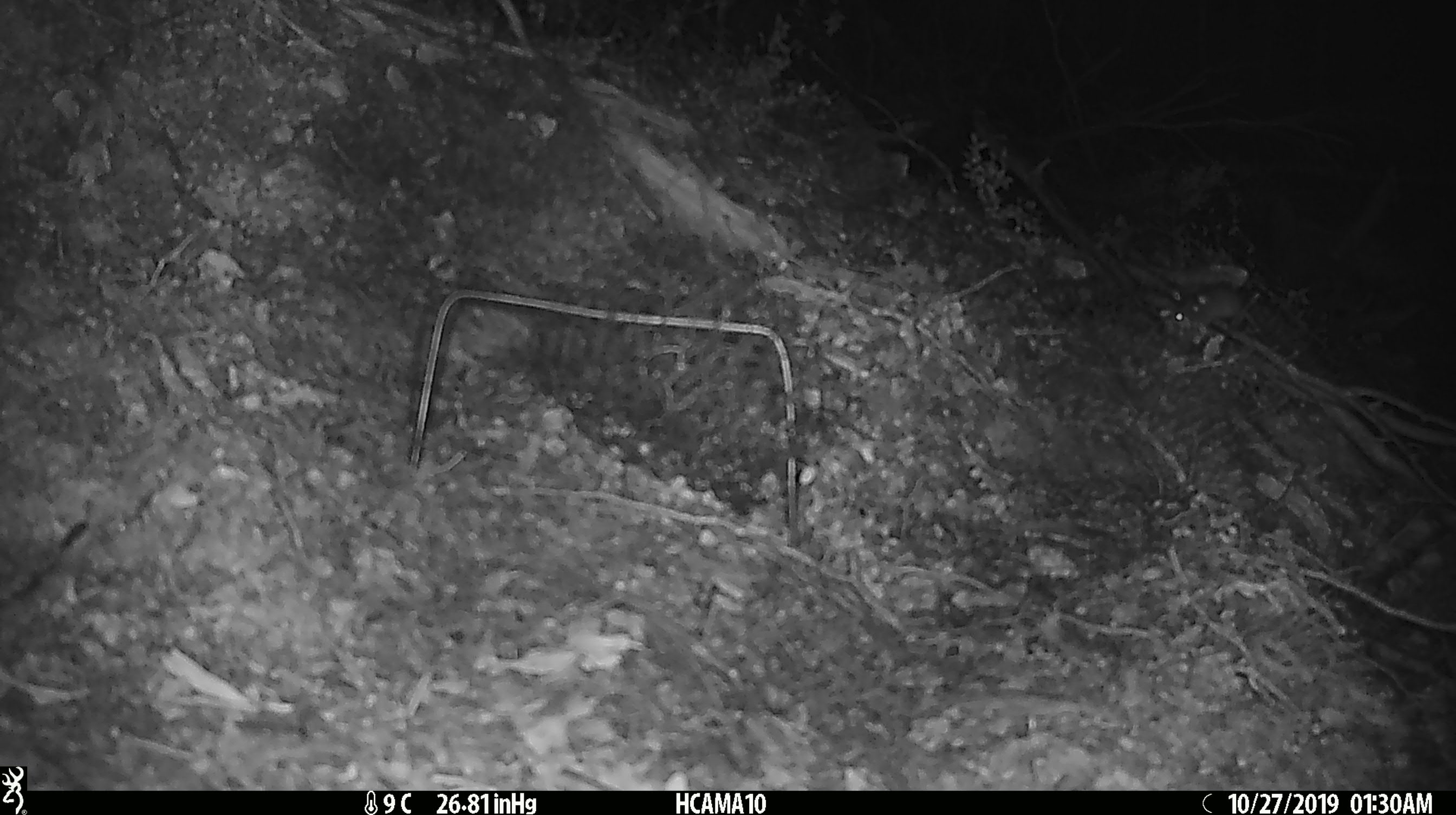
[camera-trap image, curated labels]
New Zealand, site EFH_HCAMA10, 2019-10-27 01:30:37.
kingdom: Animalia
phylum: Chordata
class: Mammalia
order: Rodentia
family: Muridae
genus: Mus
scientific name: Mus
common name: mouse